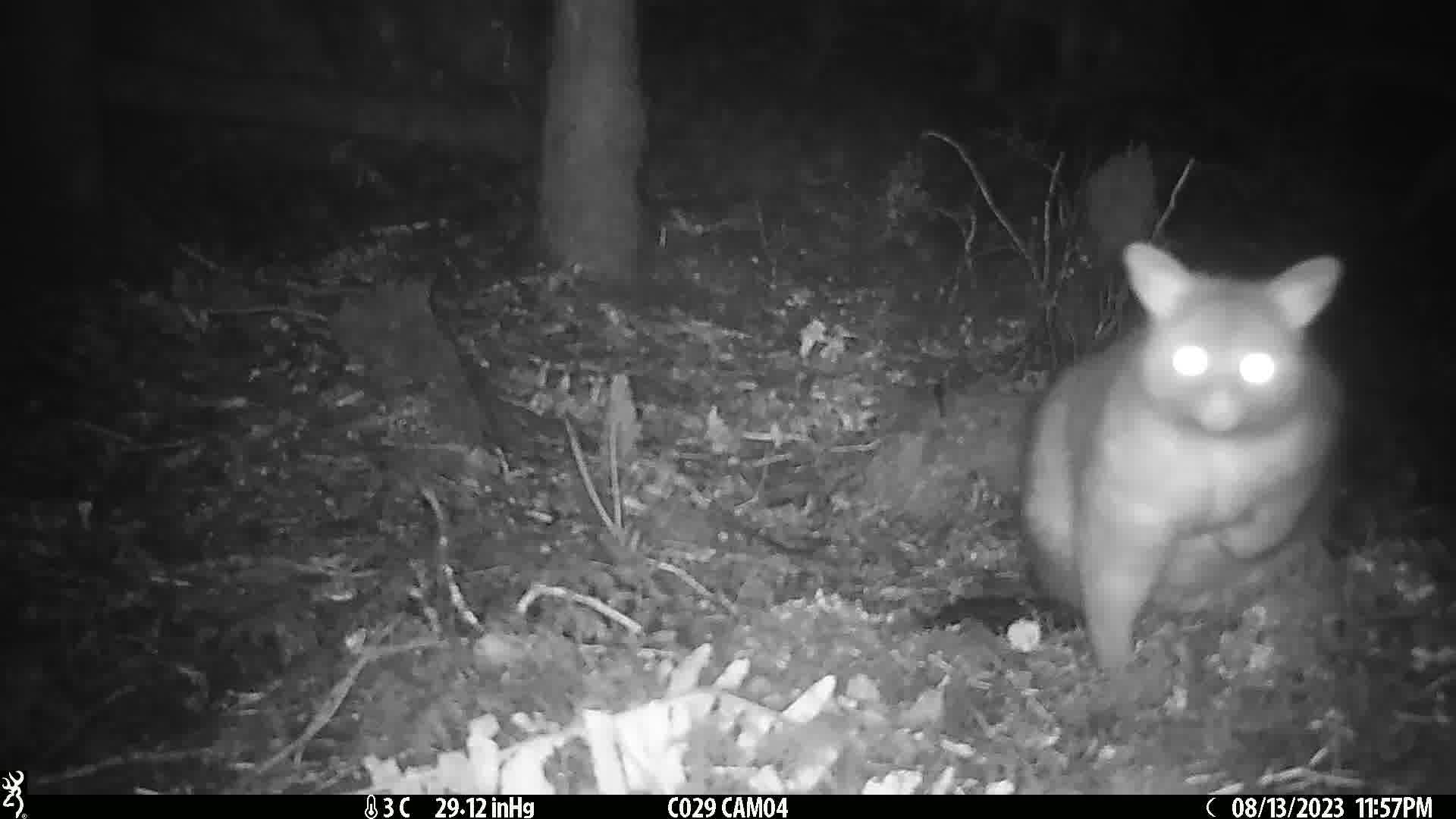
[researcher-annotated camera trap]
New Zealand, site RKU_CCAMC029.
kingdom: Animalia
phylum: Chordata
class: Mammalia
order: Diprotodontia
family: Phalangeridae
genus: Trichosurus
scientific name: Trichosurus vulpecula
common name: common brushtail possum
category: possum